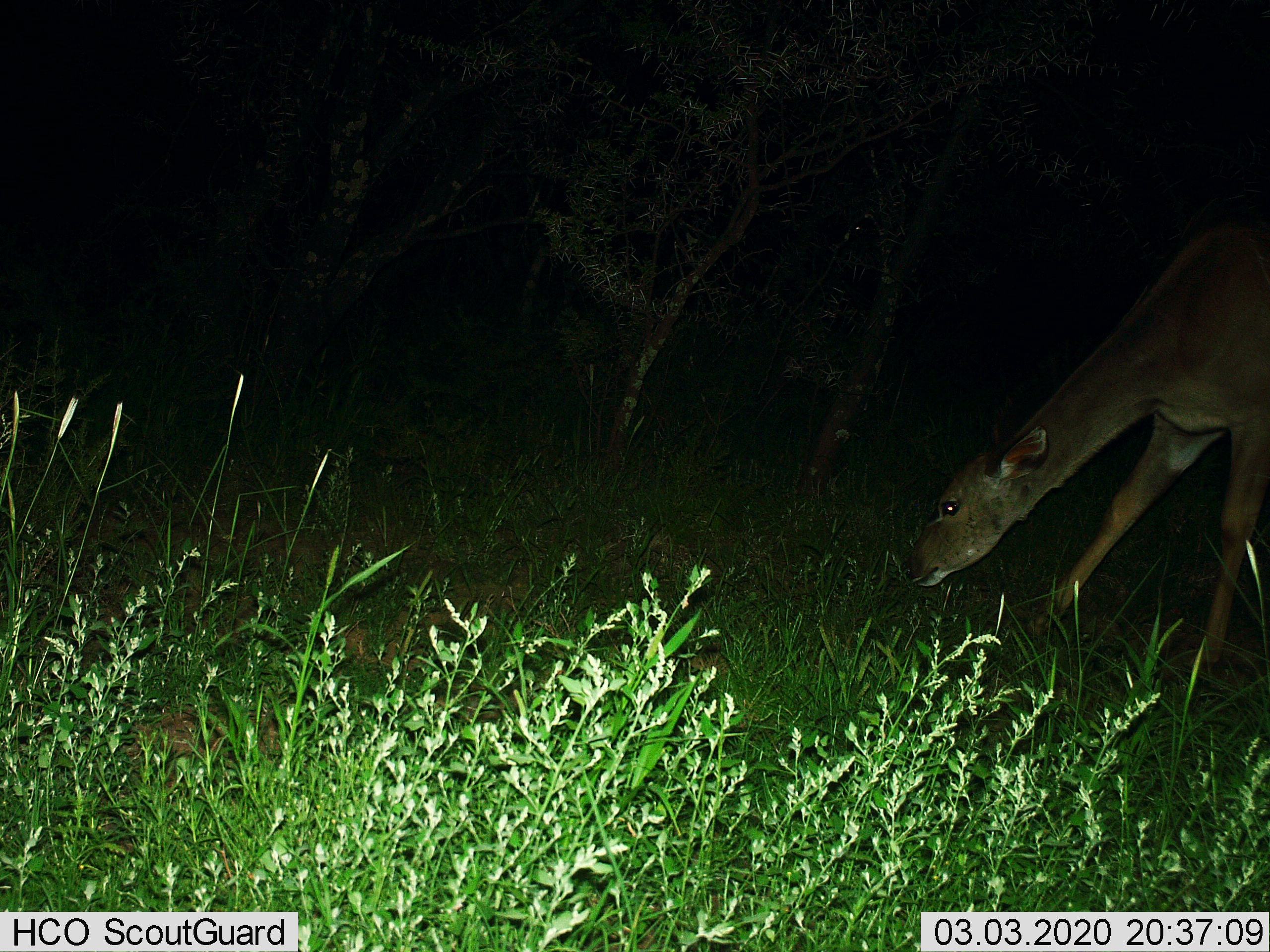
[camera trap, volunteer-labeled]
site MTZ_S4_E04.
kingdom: Animalia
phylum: Chordata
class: Mammalia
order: Artiodactyla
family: Bovidae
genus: Tragelaphus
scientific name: Tragelaphus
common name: kudu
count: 1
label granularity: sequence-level